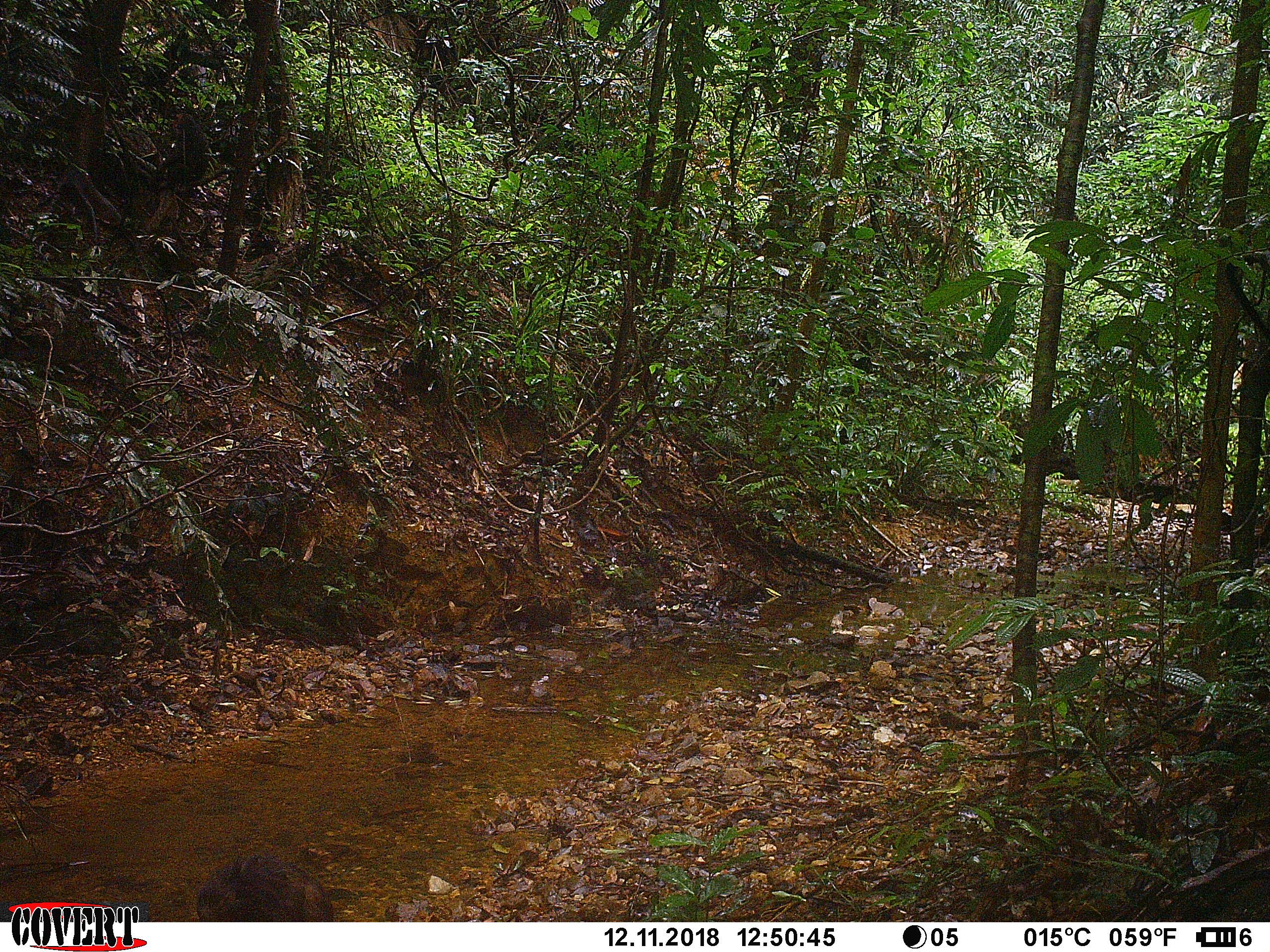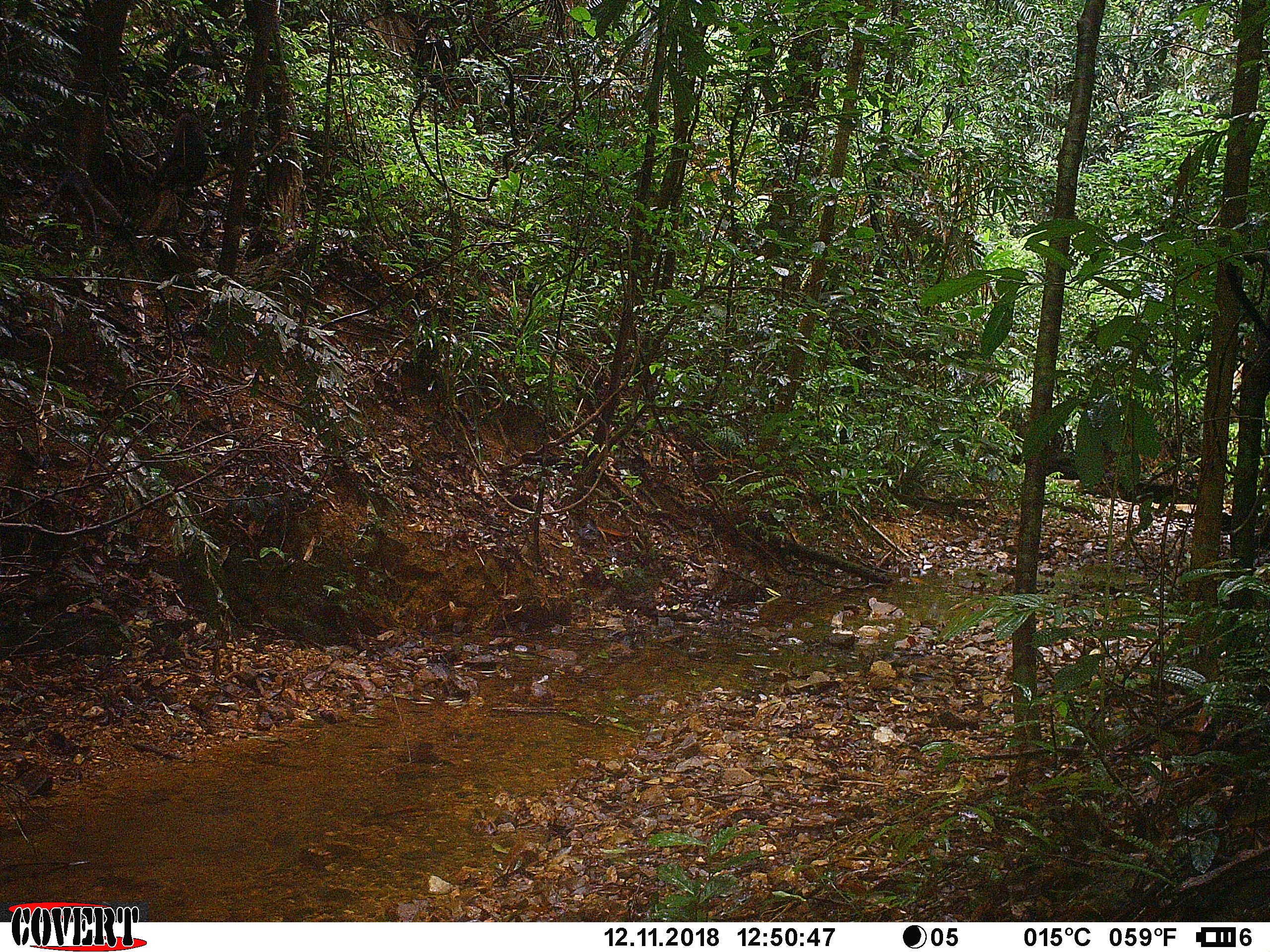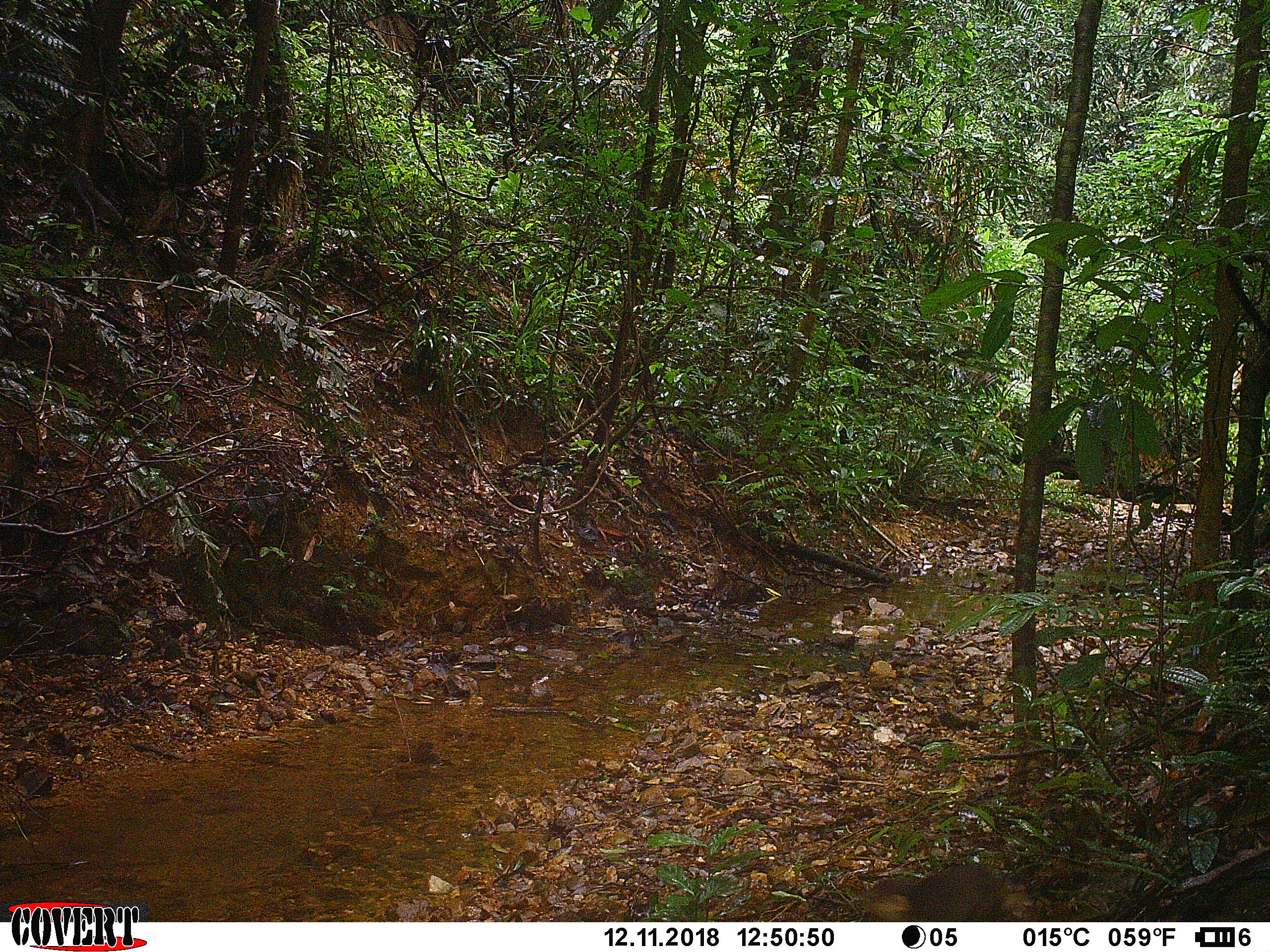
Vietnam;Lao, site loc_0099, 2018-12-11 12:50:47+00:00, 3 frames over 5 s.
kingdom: Animalia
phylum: Chordata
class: Mammalia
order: Primates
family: Cercopithecidae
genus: Macaca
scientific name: Macaca arctoides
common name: stump-tailed macaque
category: stump tailed macaque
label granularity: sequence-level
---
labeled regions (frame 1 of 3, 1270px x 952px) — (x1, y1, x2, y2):
stump tailed macaque: (194, 854, 335, 922)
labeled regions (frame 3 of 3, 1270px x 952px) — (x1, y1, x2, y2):
stump tailed macaque: (857, 866, 1034, 921)